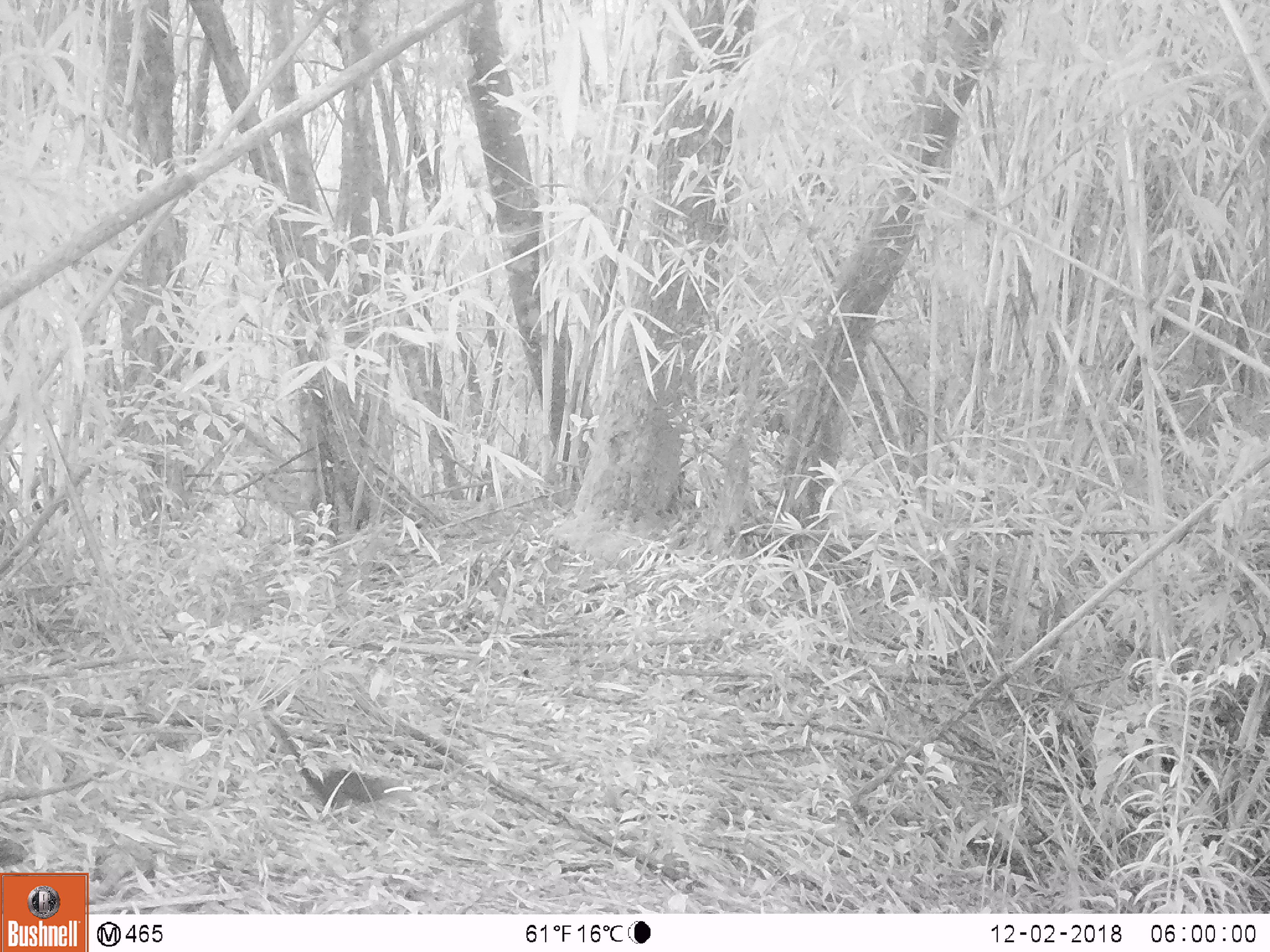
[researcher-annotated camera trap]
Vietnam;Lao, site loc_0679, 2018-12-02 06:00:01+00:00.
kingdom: Animalia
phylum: Chordata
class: Mammalia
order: Rodentia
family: Sciuridae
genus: Sciurus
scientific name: Sciurus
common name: squirrel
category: unidentified squirrel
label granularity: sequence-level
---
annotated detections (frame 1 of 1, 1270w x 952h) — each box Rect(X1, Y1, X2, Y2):
unidentified squirrel: Rect(272, 721, 414, 809)